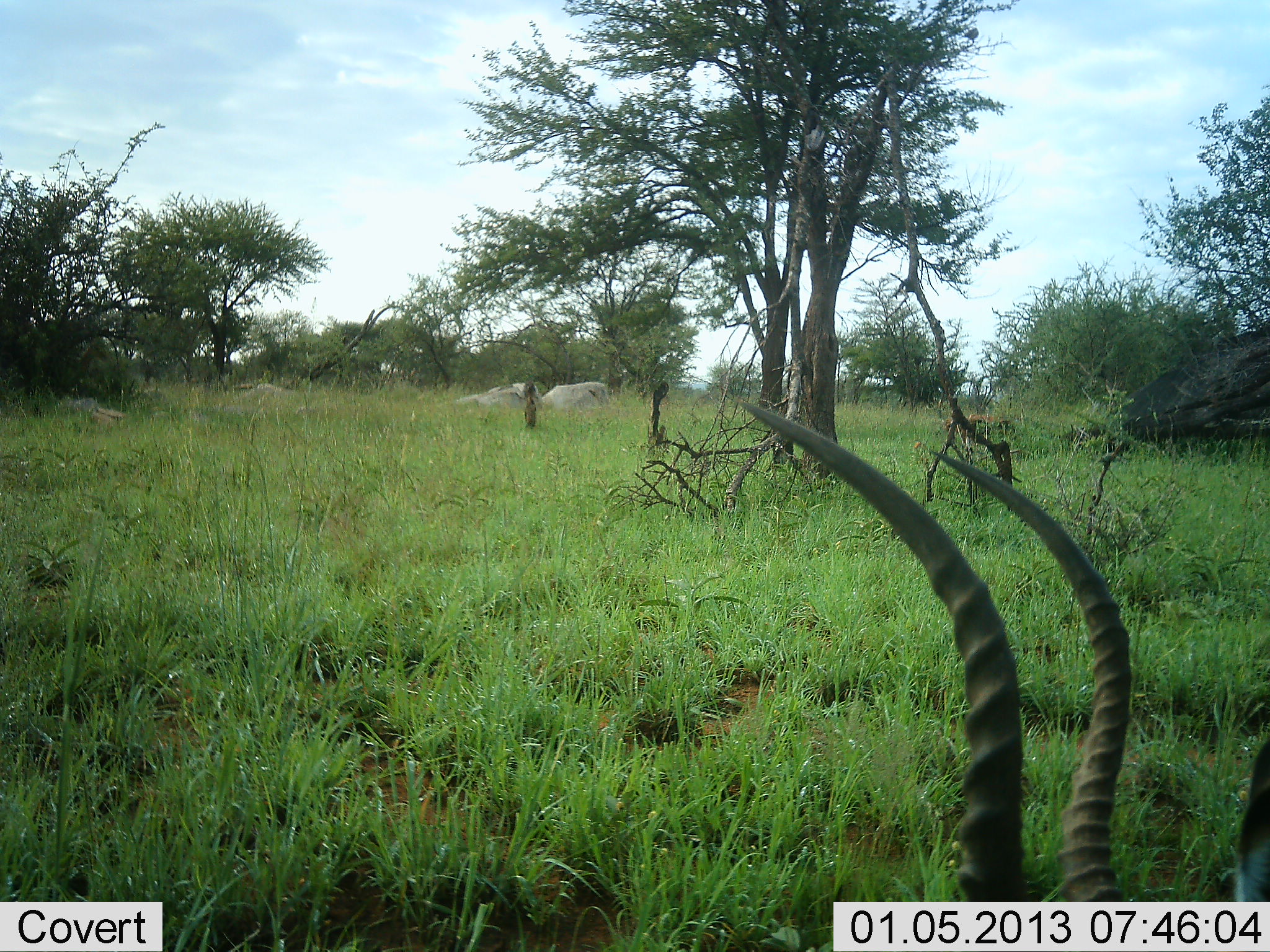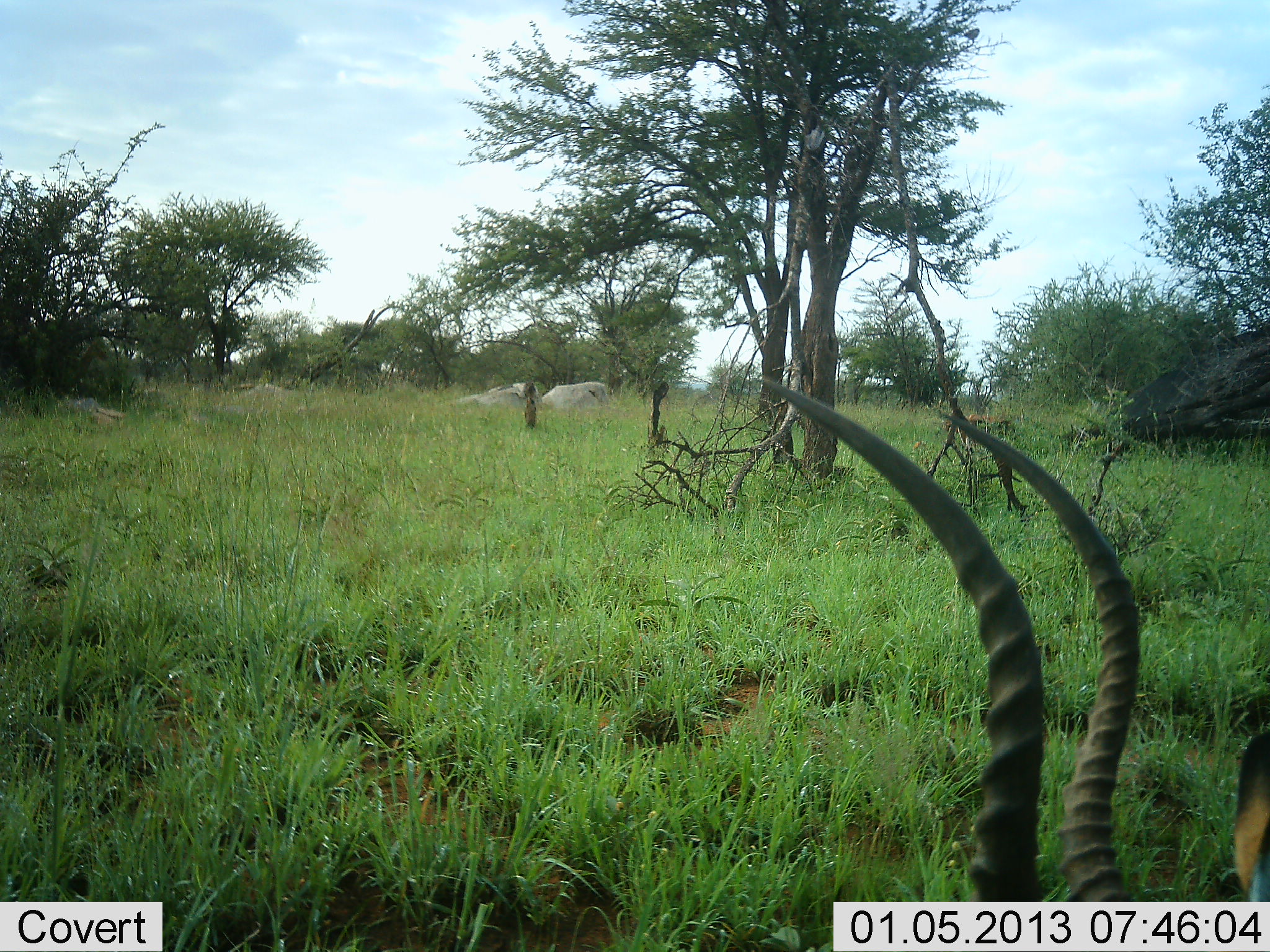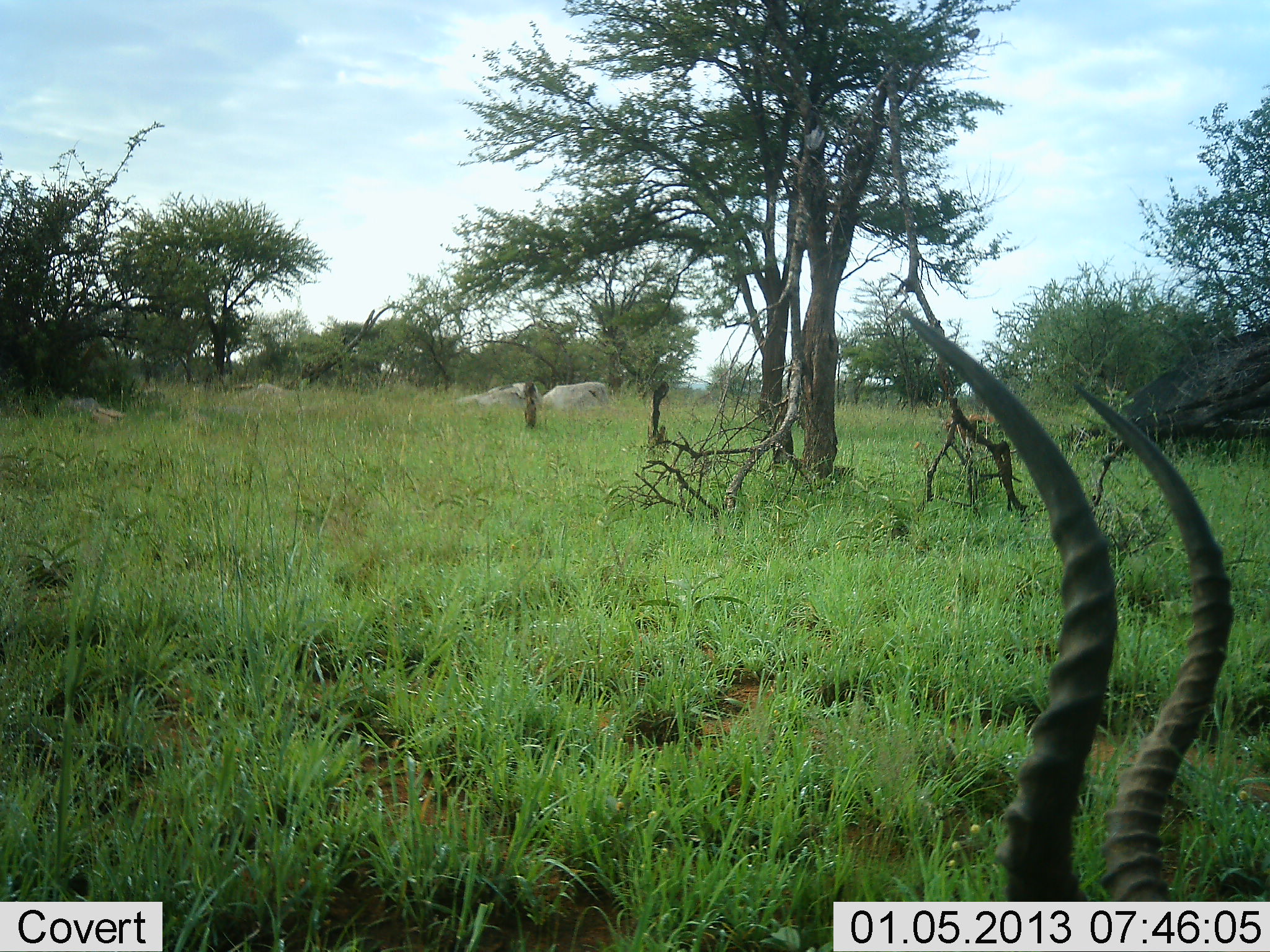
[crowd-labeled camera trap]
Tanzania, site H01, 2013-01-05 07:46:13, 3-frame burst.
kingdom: Animalia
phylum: Chordata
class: Mammalia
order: Artiodactyla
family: Bovidae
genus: Aepyceros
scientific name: Aepyceros melampus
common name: impala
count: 1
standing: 27%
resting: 5%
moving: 5%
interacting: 0%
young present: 0%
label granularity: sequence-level